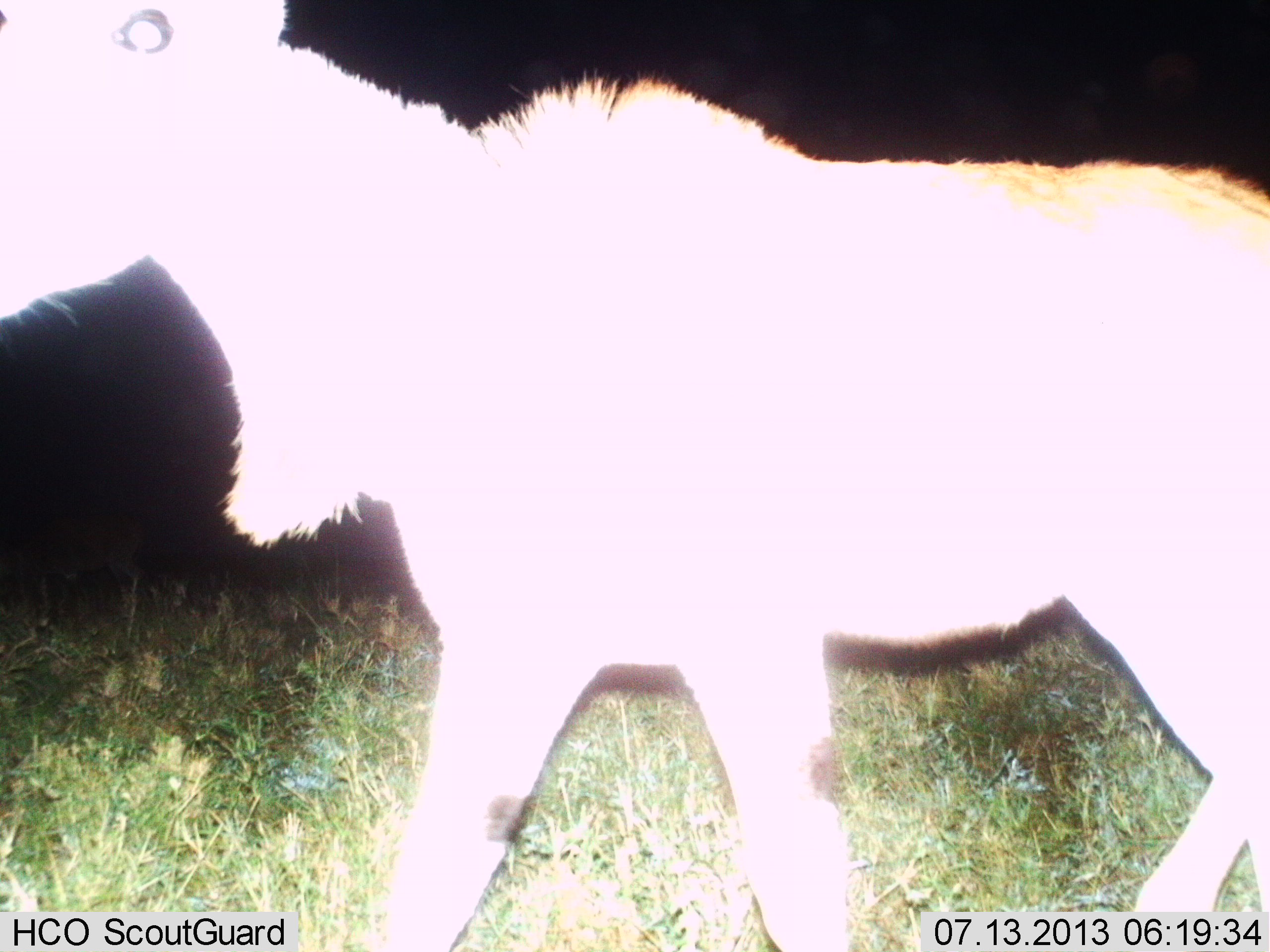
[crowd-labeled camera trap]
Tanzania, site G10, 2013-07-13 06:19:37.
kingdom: Animalia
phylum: Chordata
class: Mammalia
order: Artiodactyla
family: Bovidae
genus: Tragelaphus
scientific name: Tragelaphus oryx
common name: eland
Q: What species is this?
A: Eland (Tragelaphus oryx).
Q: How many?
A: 1.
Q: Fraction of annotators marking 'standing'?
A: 31%.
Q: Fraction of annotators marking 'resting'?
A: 0%.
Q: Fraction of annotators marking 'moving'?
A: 75%.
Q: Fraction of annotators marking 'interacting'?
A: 0%.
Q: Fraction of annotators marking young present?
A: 31%.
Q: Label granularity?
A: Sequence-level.